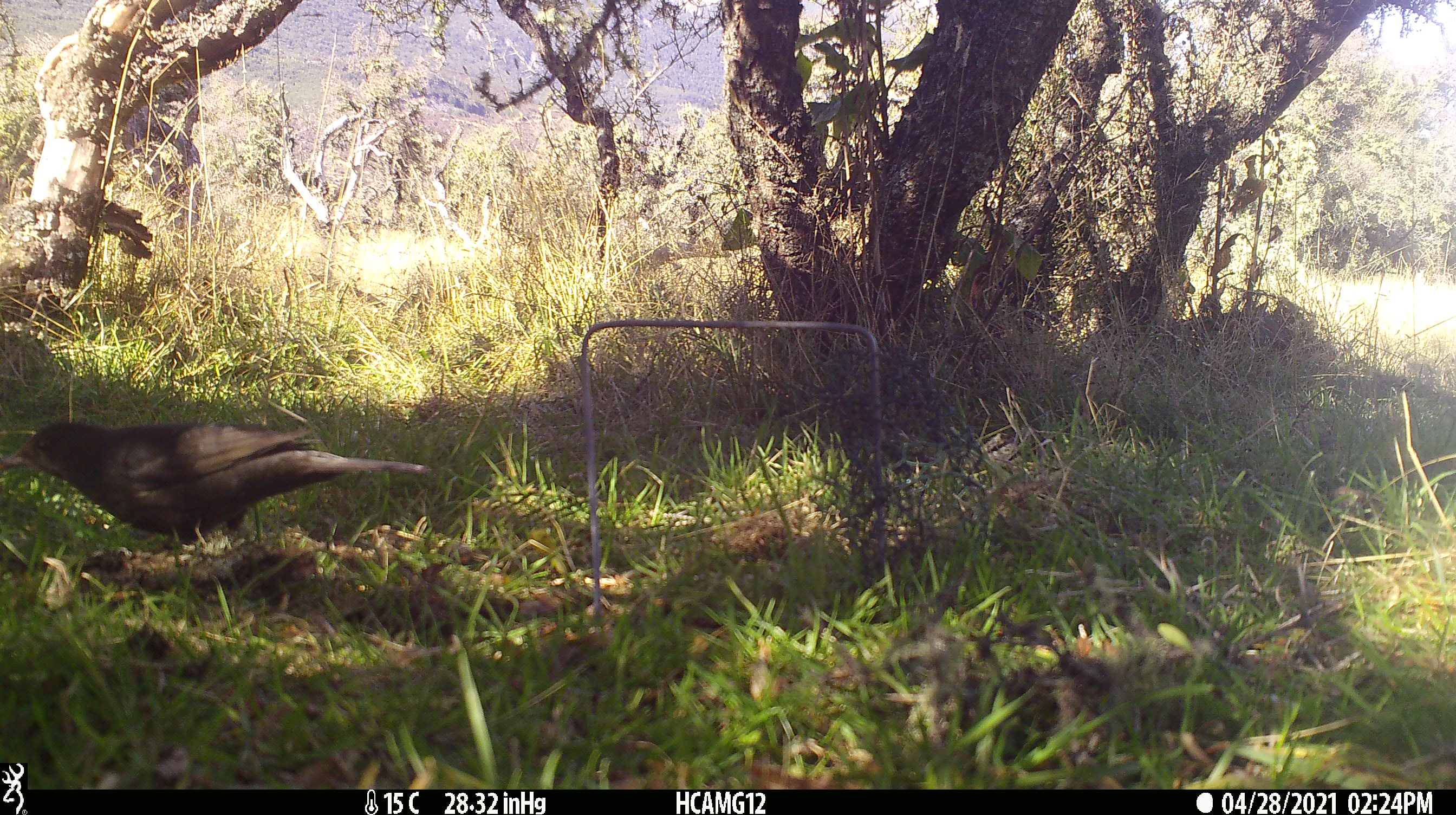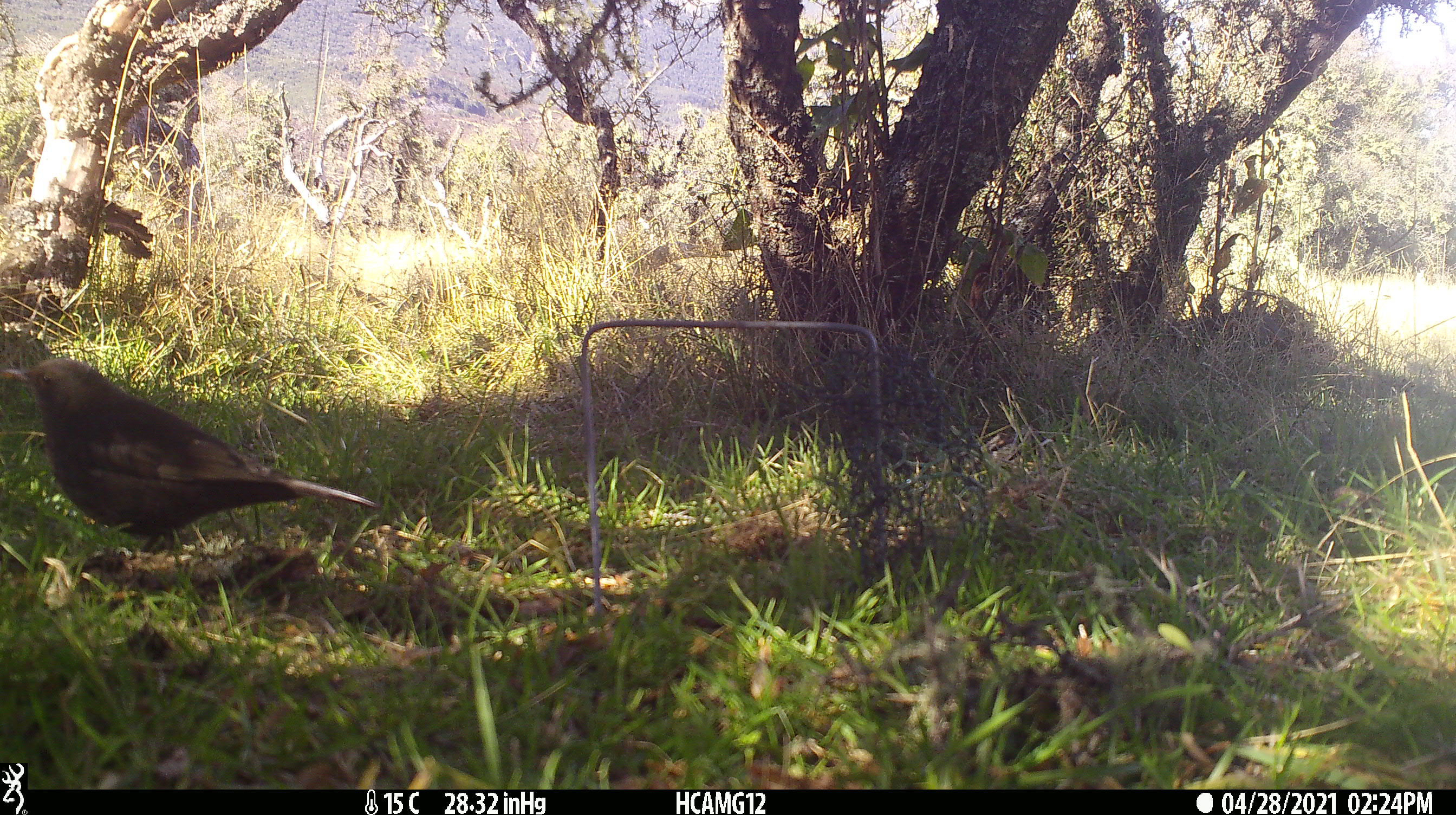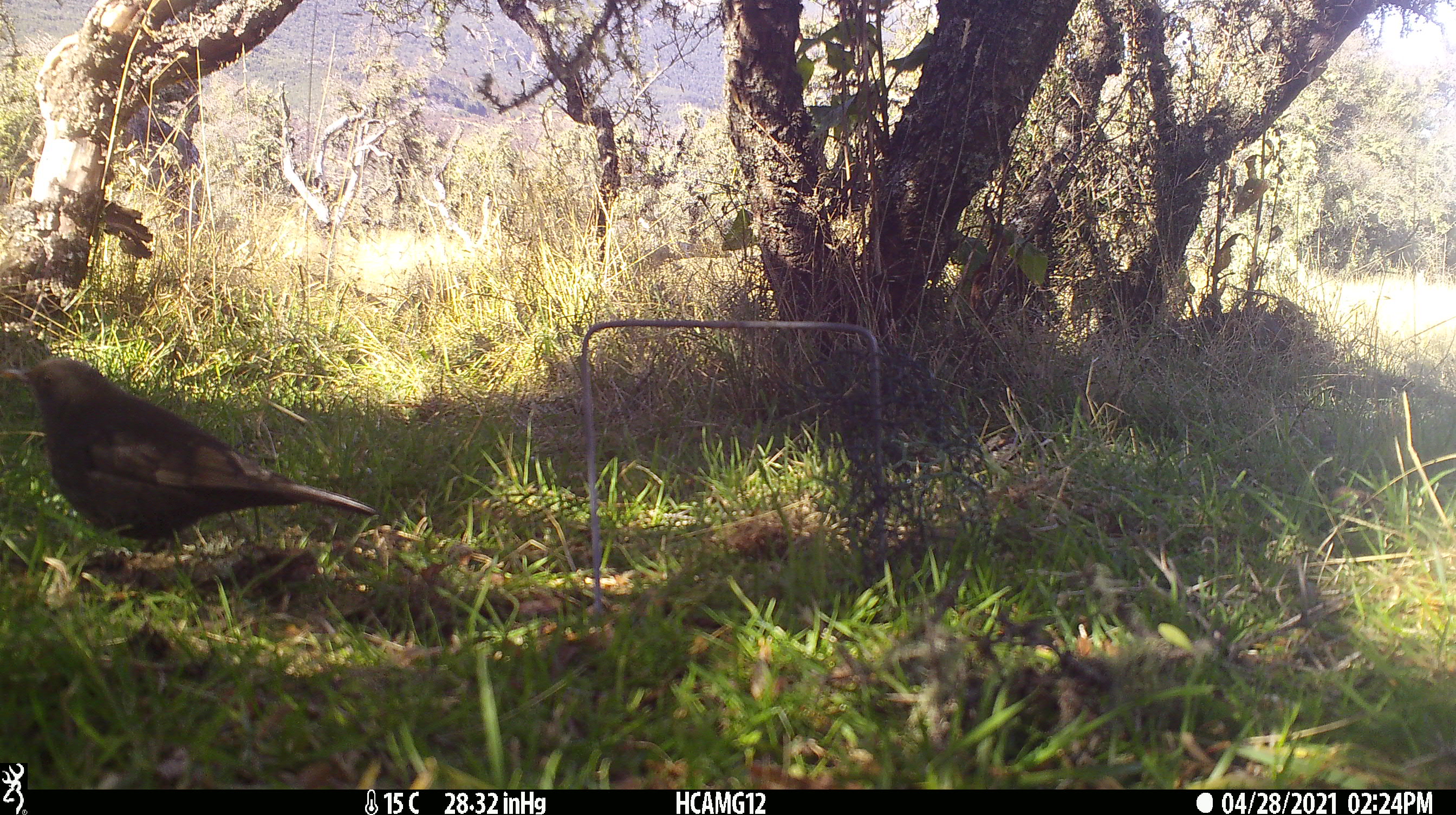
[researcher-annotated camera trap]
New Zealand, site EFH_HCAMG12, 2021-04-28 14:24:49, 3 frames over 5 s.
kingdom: Animalia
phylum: Chordata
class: Aves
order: Passeriformes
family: Turdidae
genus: Turdus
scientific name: Turdus merula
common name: eurasian blackbird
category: blackbird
Blackbird (eurasian blackbird) (Turdus merula).